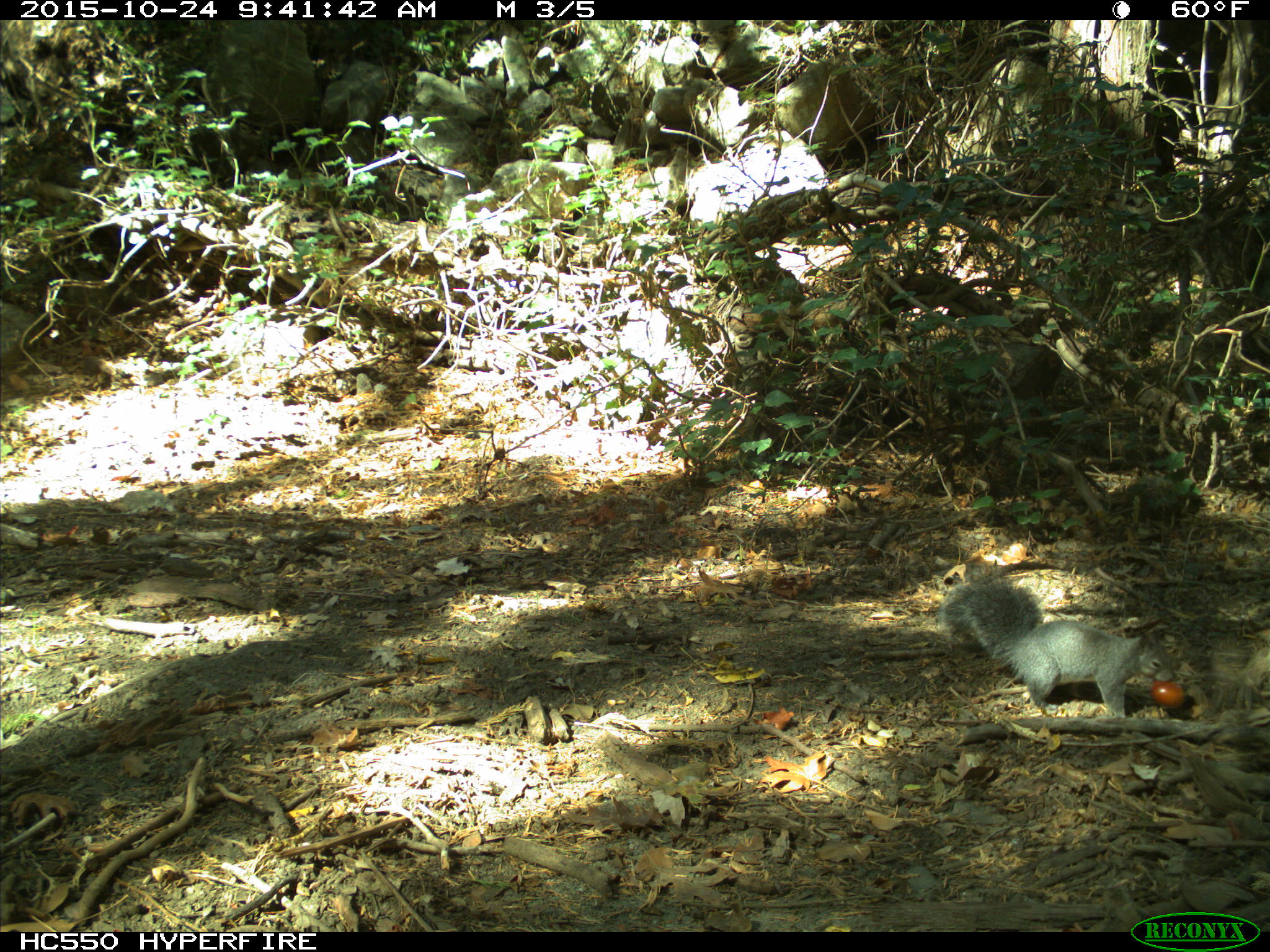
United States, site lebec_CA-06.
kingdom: Animalia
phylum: Chordata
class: Mammalia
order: Rodentia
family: Sciuridae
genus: Sciurus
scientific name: Sciurus carolinensis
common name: eastern gray squirrel